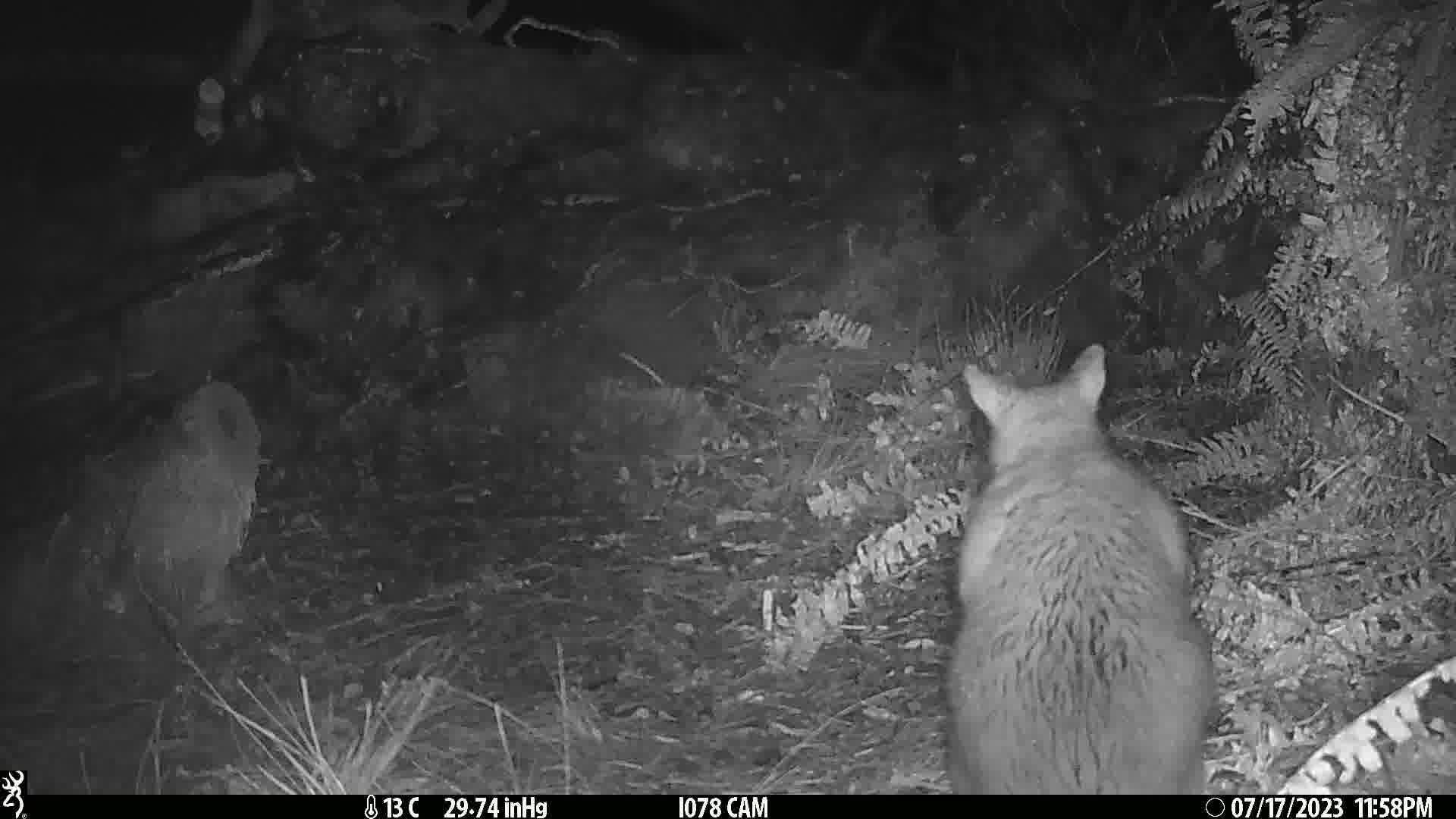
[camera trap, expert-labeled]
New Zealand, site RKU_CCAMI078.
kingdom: Animalia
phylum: Chordata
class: Mammalia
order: Diprotodontia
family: Phalangeridae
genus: Trichosurus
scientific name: Trichosurus vulpecula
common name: common brushtail possum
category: possum